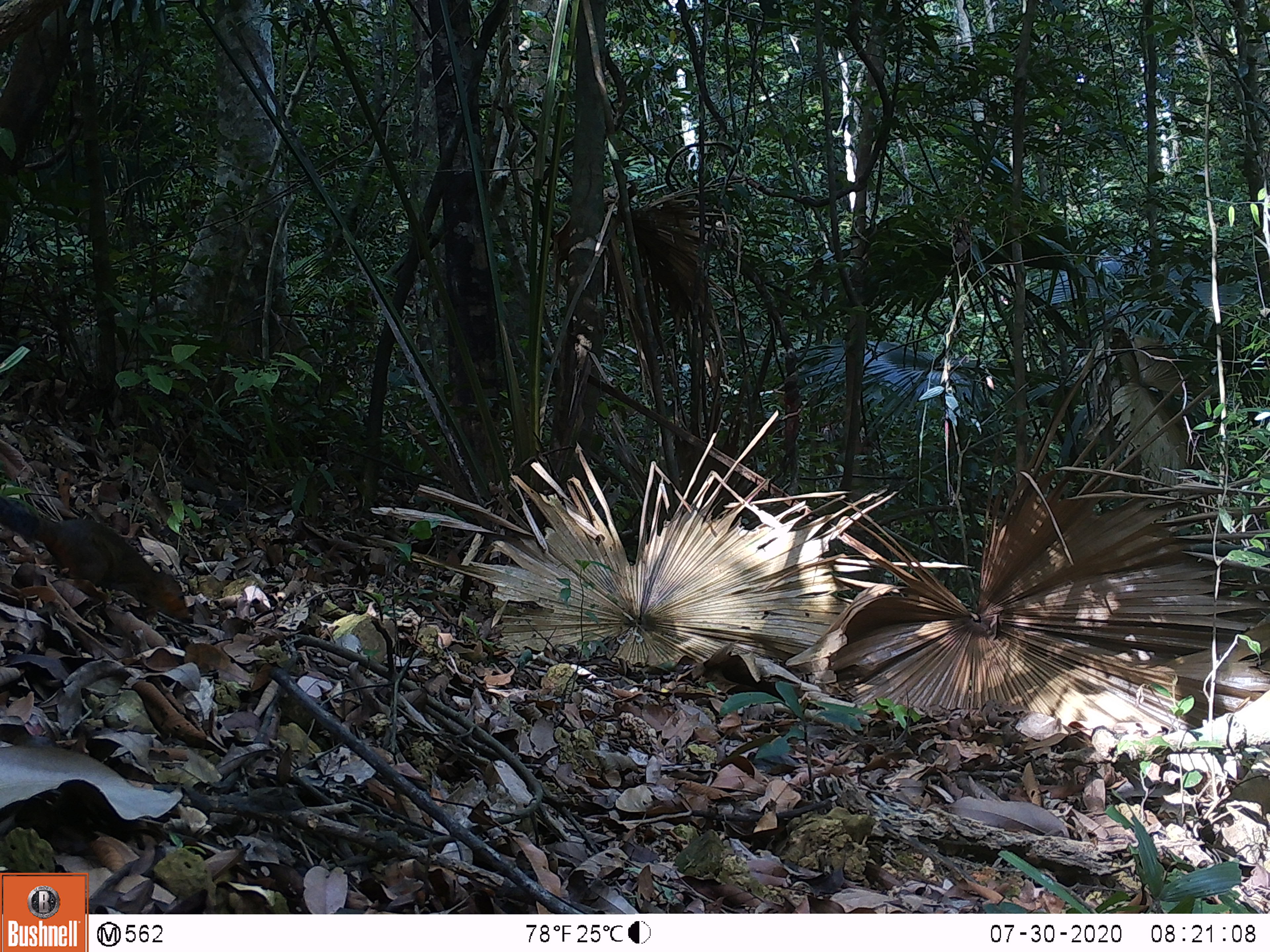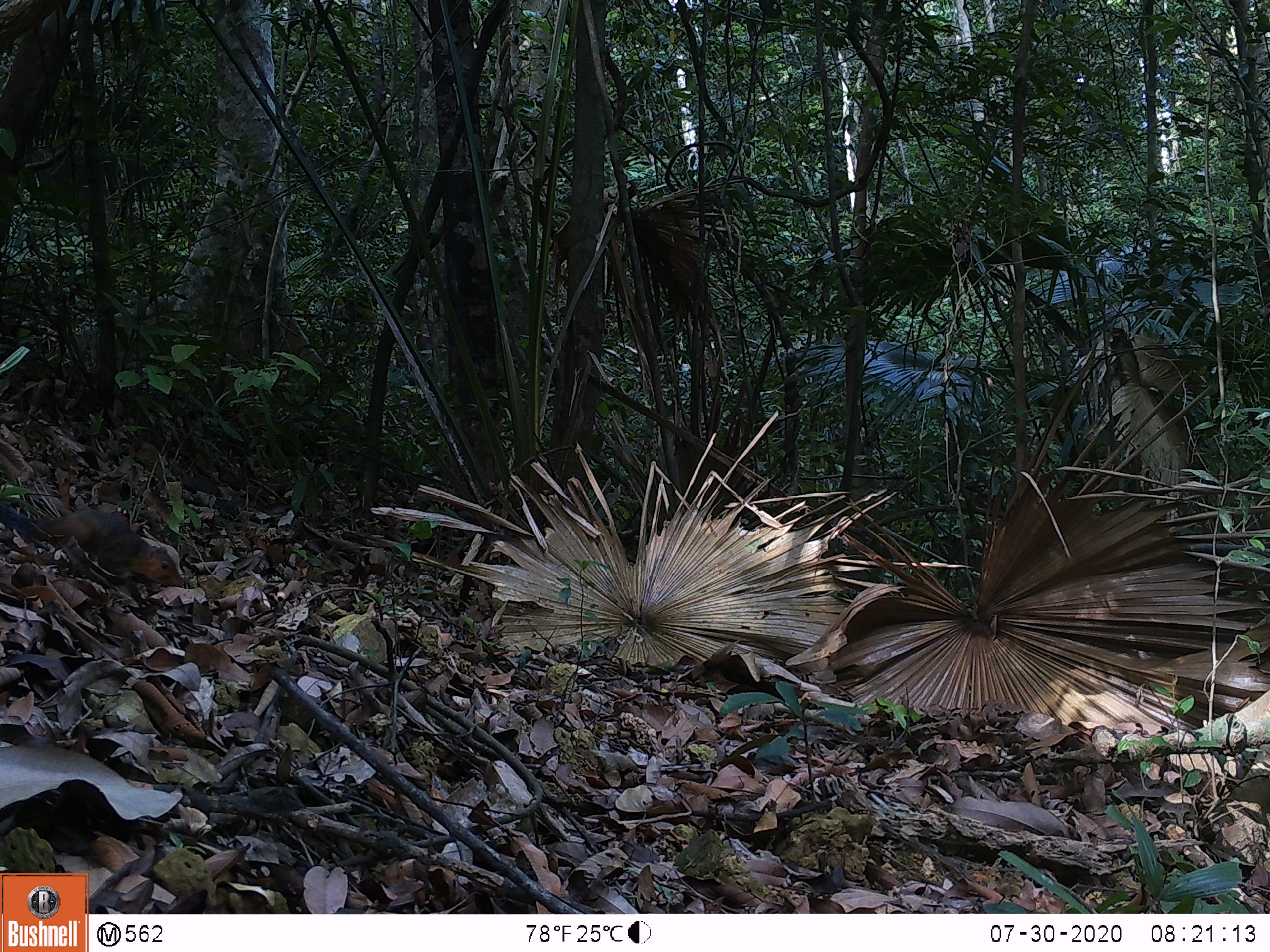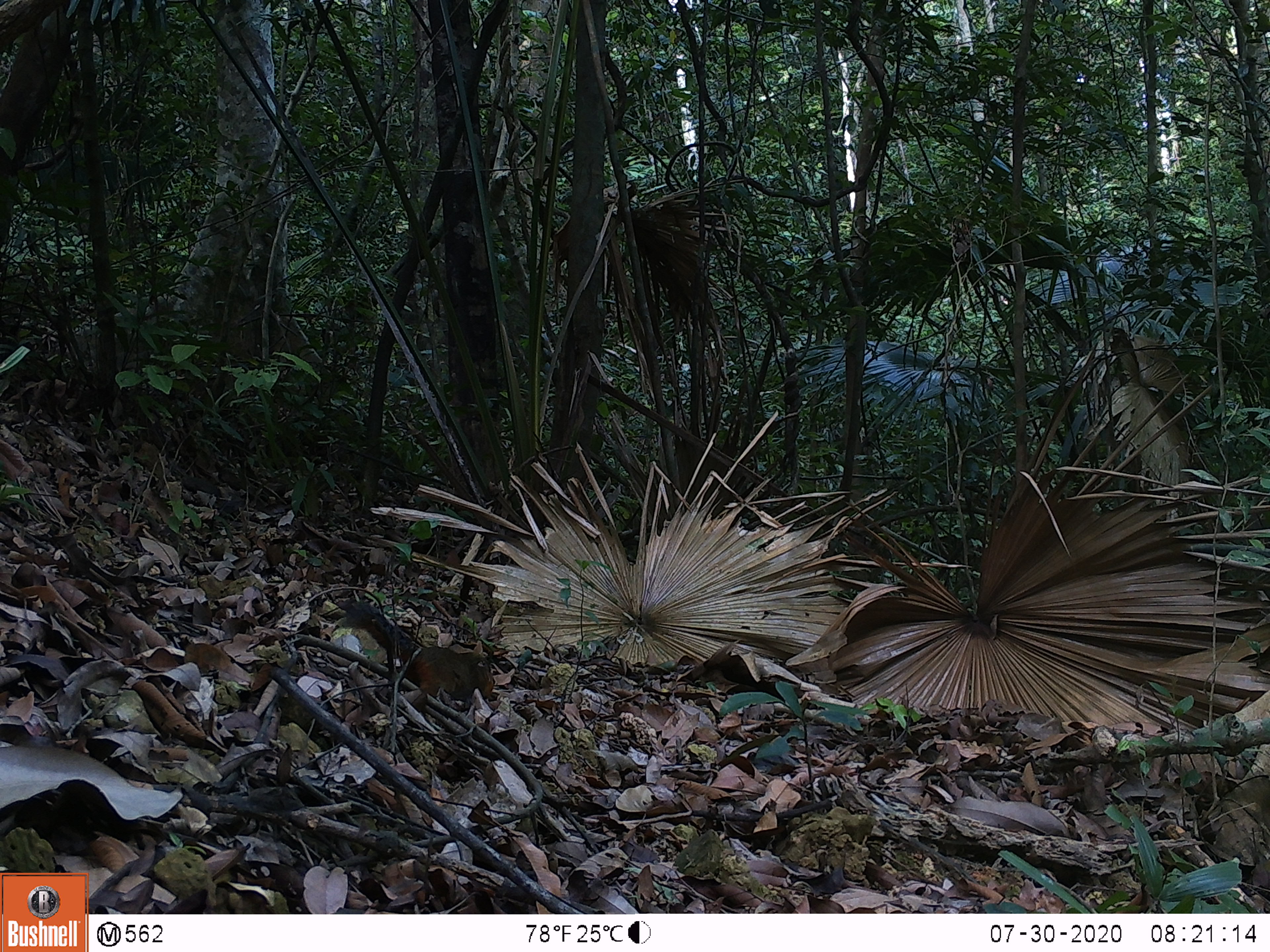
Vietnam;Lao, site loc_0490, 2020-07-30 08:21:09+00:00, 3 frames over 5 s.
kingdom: Animalia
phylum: Chordata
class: Mammalia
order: Rodentia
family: Sciuridae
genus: Dremomys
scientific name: Dremomys rufigenis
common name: red-cheeked squirrel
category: red cheeked squirrel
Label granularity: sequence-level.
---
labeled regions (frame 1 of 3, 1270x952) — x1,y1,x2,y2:
red cheeked squirrel: 0,495,194,625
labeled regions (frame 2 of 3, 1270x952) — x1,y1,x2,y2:
red cheeked squirrel: 0,505,185,608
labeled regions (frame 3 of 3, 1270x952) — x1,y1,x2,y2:
red cheeked squirrel: 342,600,495,702